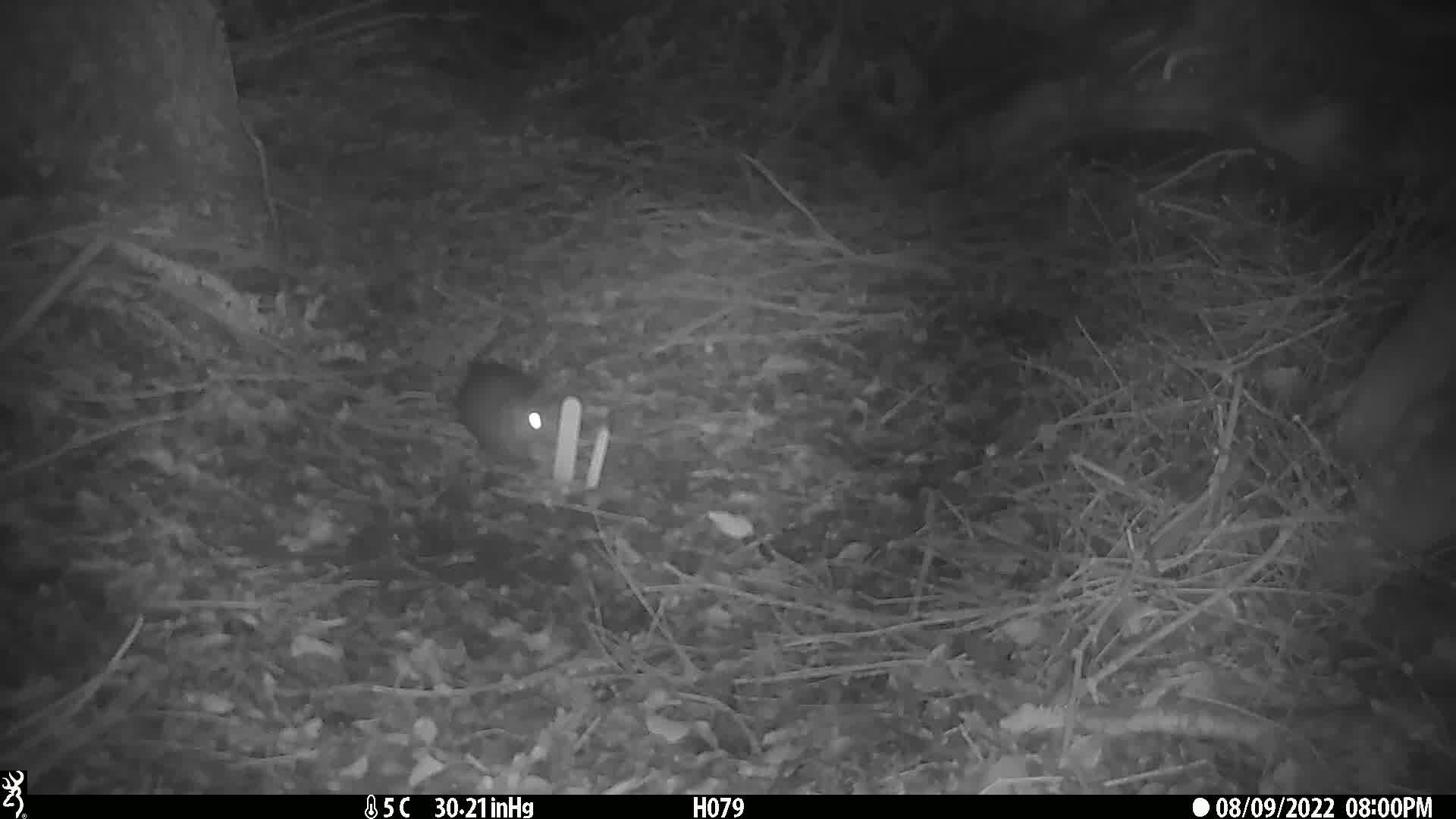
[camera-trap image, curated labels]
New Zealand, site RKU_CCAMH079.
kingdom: Animalia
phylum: Chordata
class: Mammalia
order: Rodentia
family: Muridae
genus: Rattus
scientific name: Rattus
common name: rat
Rat (Rattus).